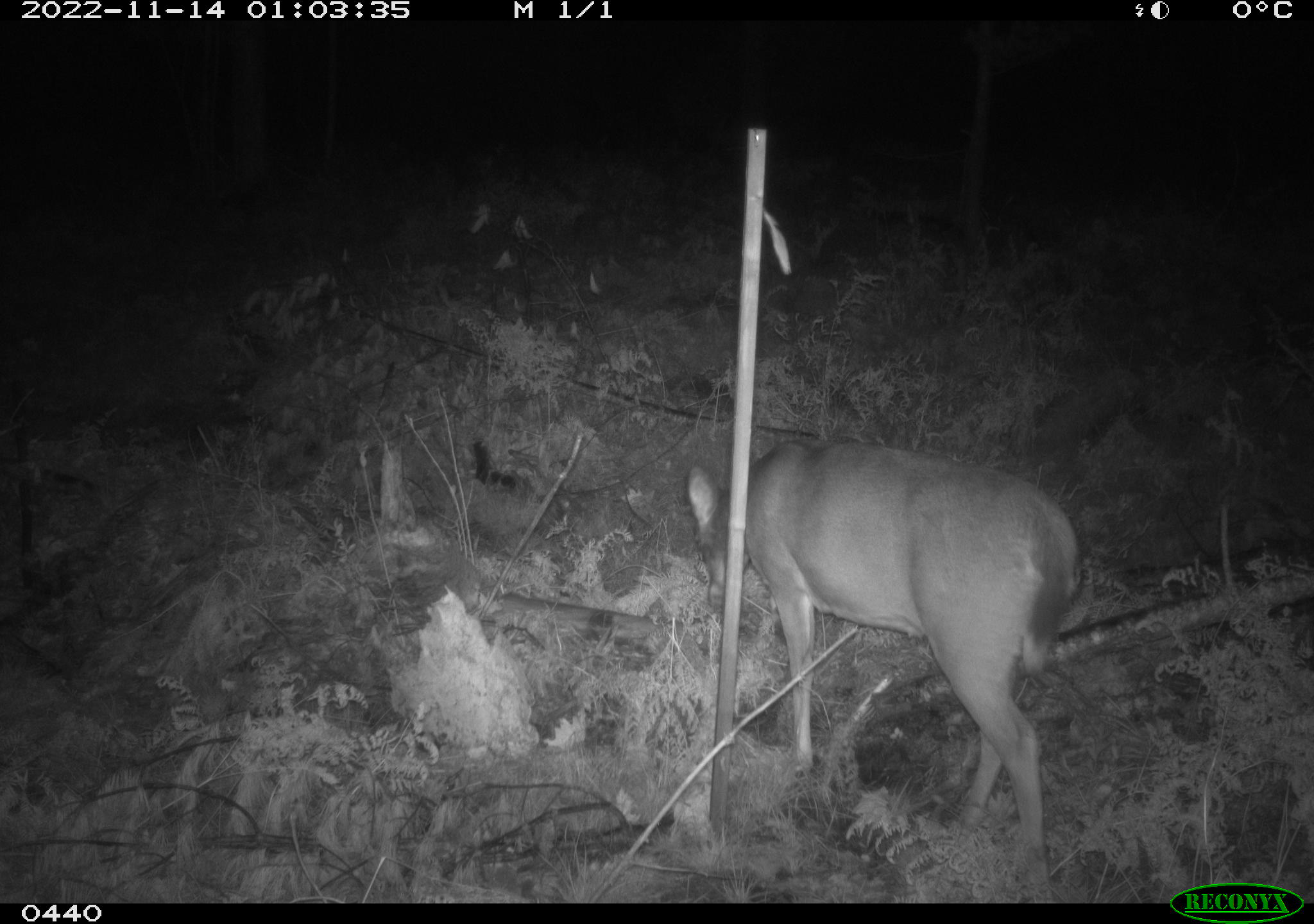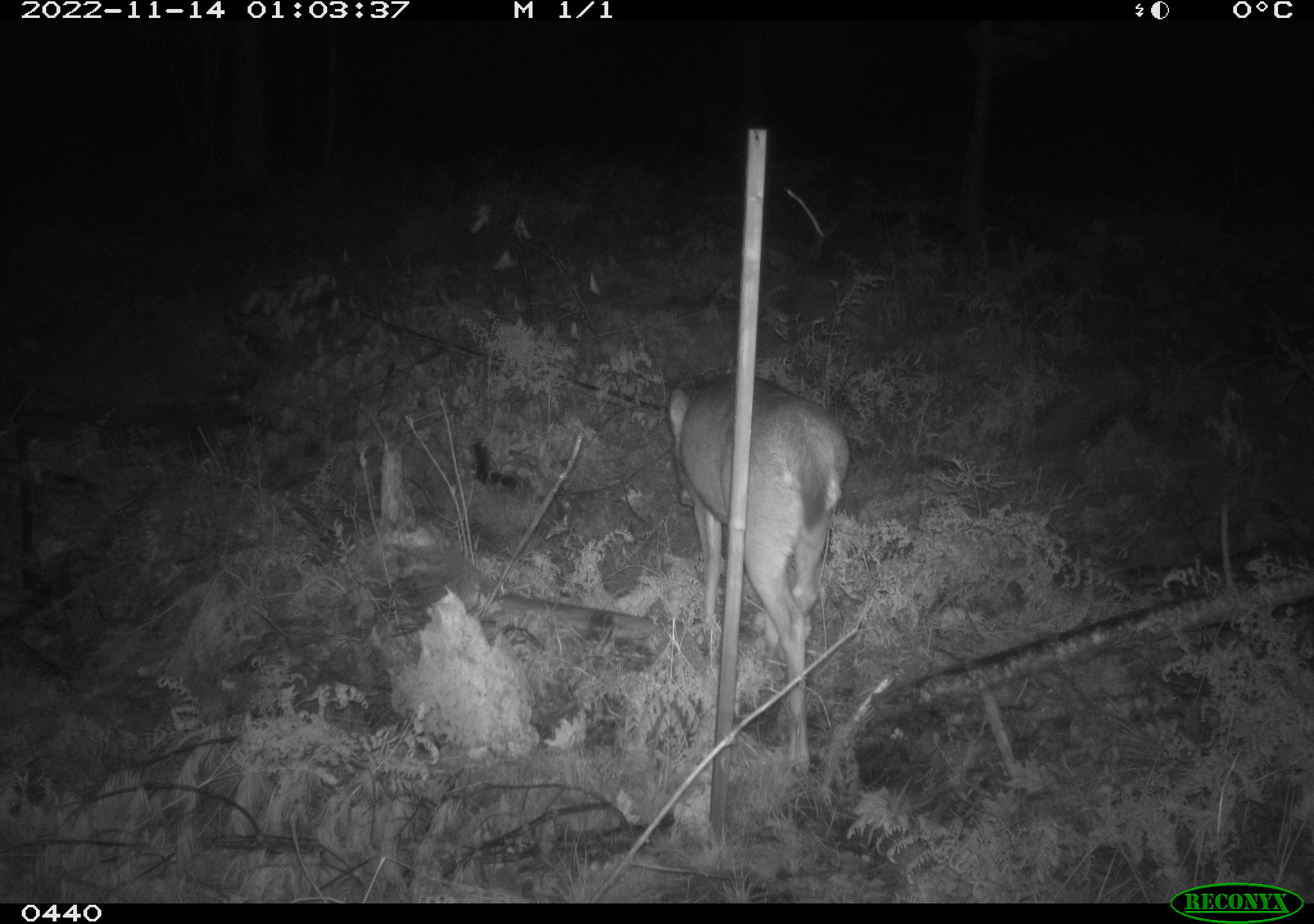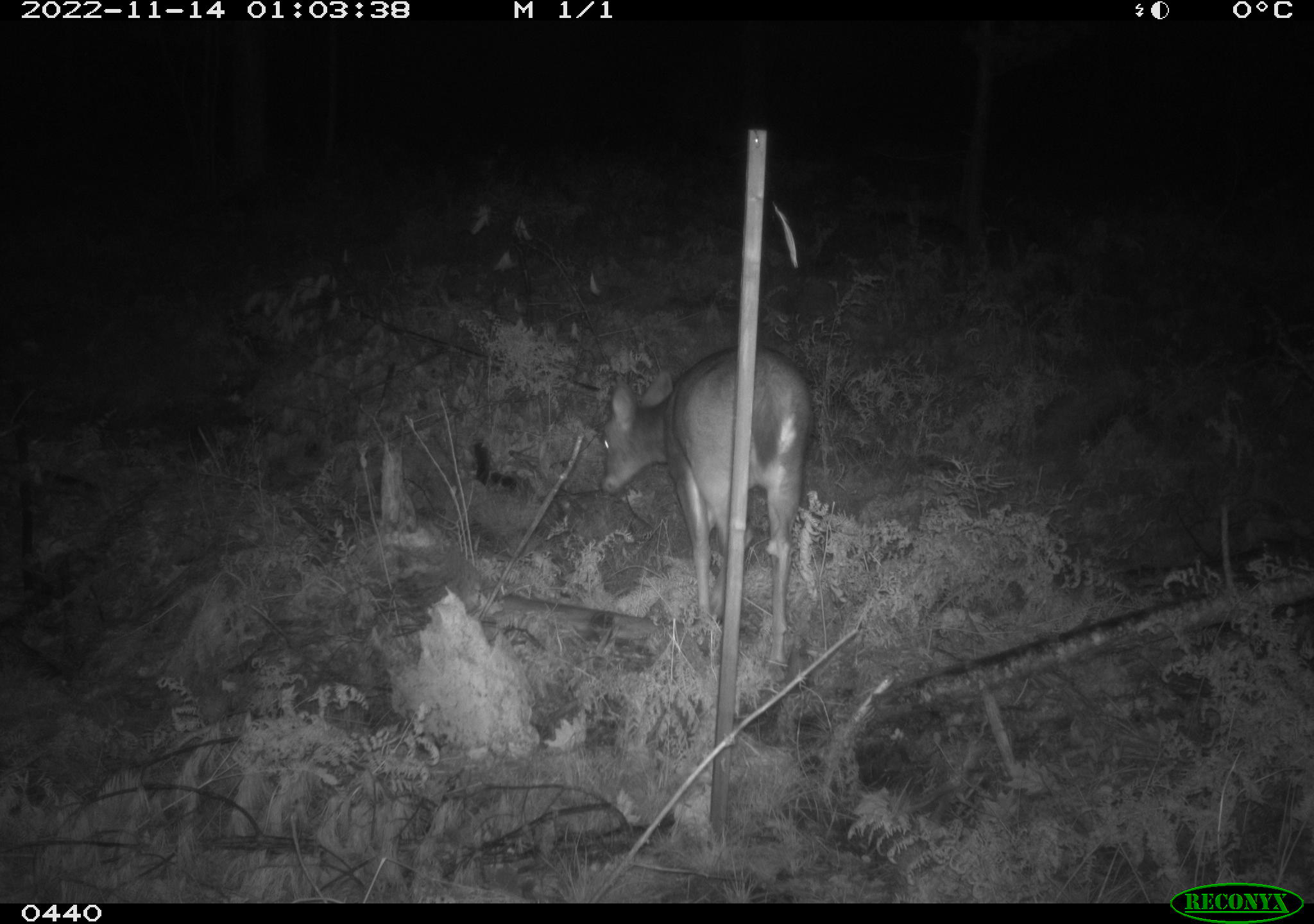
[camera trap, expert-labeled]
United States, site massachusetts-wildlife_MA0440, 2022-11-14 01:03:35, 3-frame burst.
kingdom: Animalia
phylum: Chordata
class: Mammalia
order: Artiodactyla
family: Cervidae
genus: Odocoileus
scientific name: Odocoileus virginianus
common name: white-tailed deer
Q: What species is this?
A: White-tailed deer (Odocoileus virginianus).